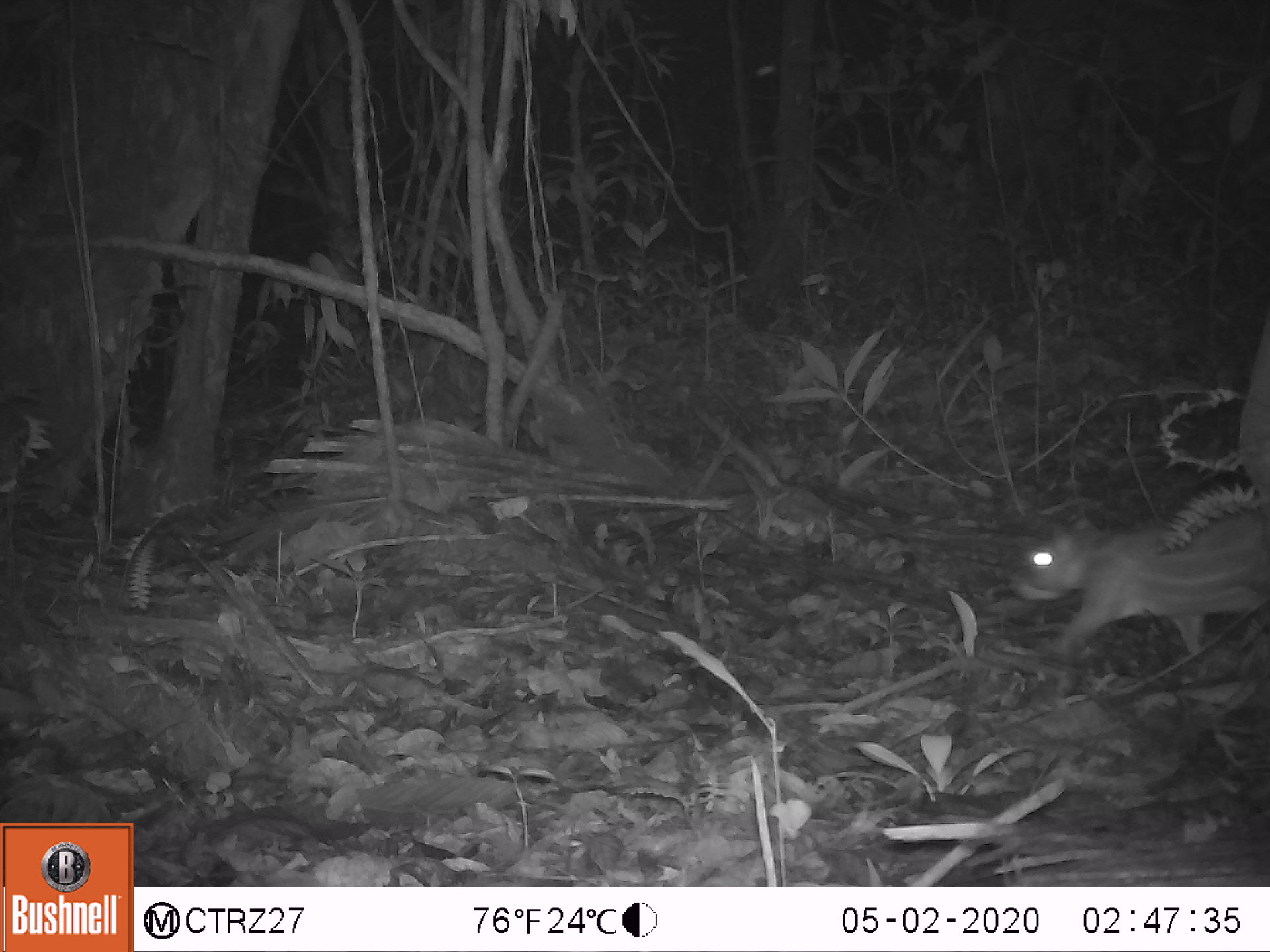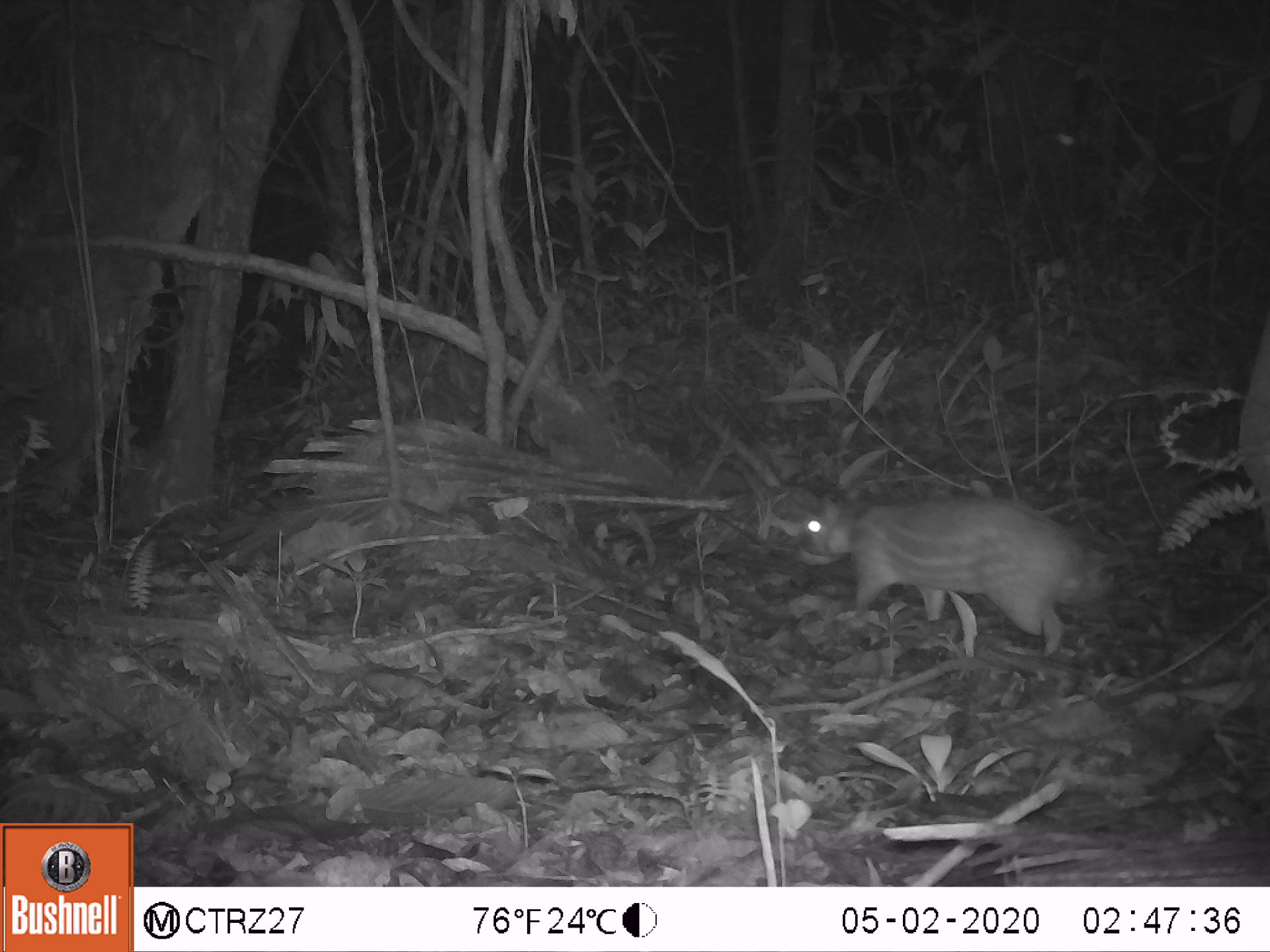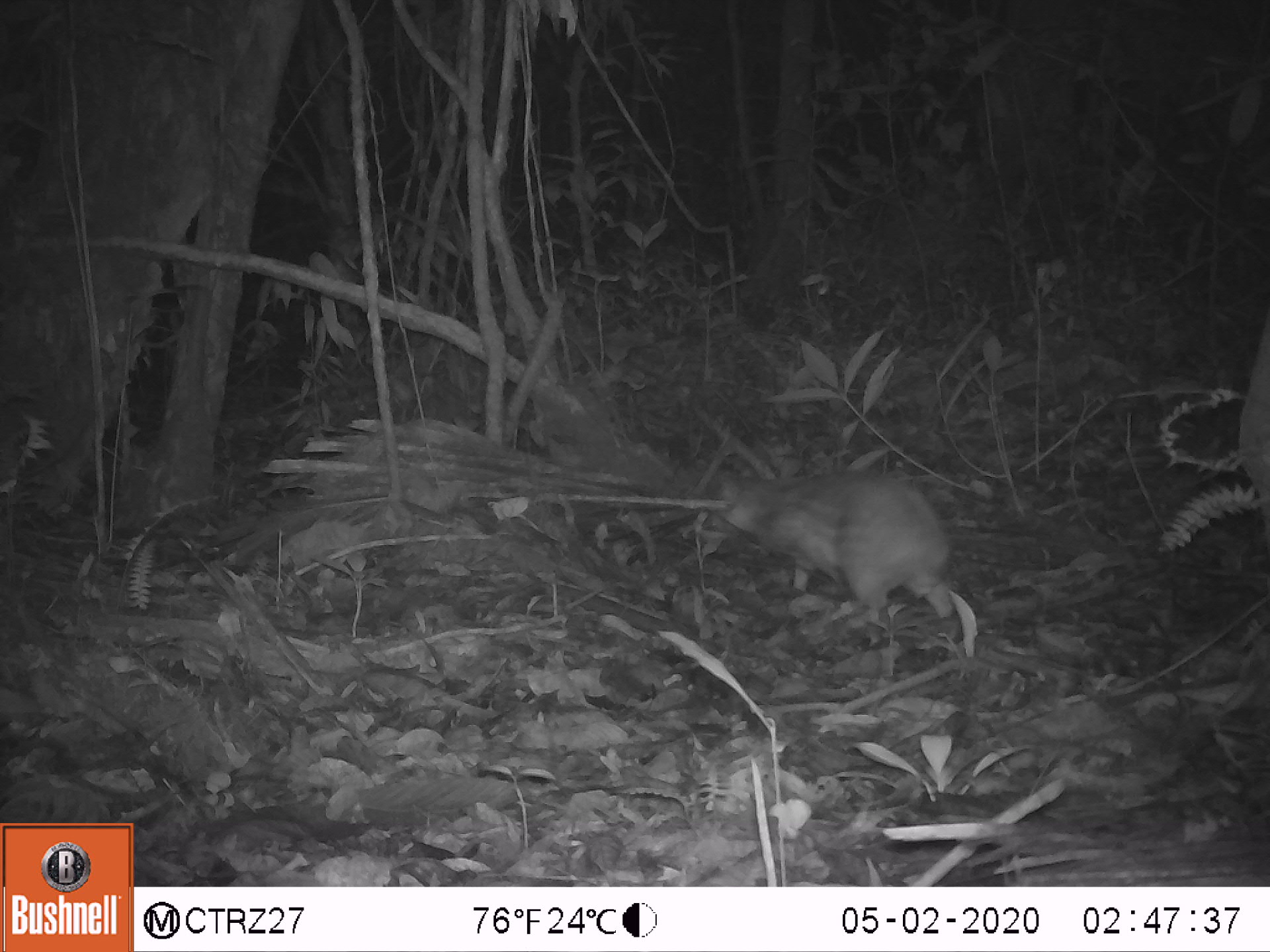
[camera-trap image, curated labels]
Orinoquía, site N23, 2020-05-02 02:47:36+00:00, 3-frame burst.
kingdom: Animalia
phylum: Chordata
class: Mammalia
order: Rodentia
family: Cuniculidae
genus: Cuniculus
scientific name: Cuniculus paca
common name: spotted paca